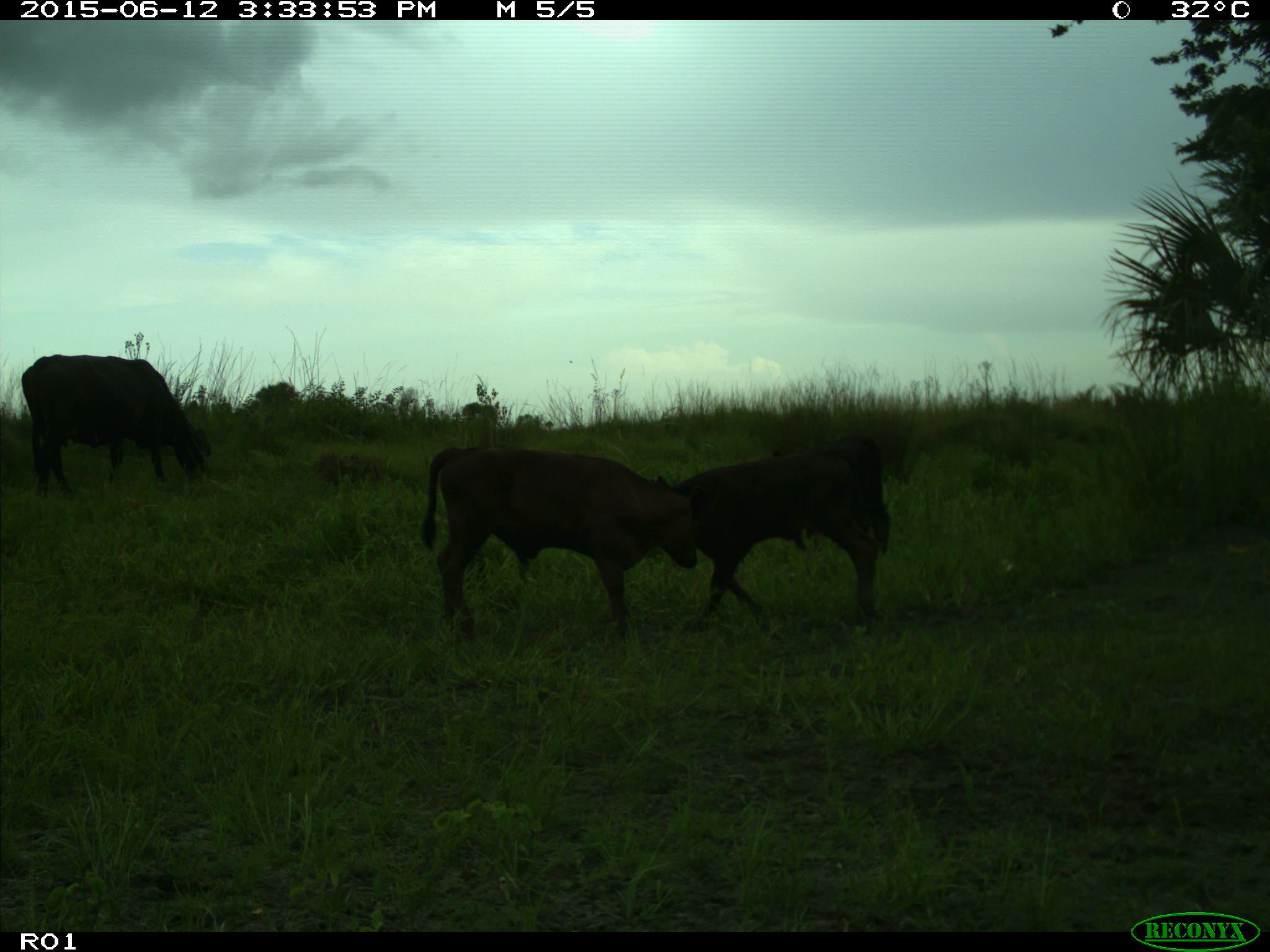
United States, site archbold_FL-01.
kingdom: Animalia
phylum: Chordata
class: Mammalia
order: Artiodactyla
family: Bovidae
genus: Bos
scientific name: Bos taurus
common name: domestic cow